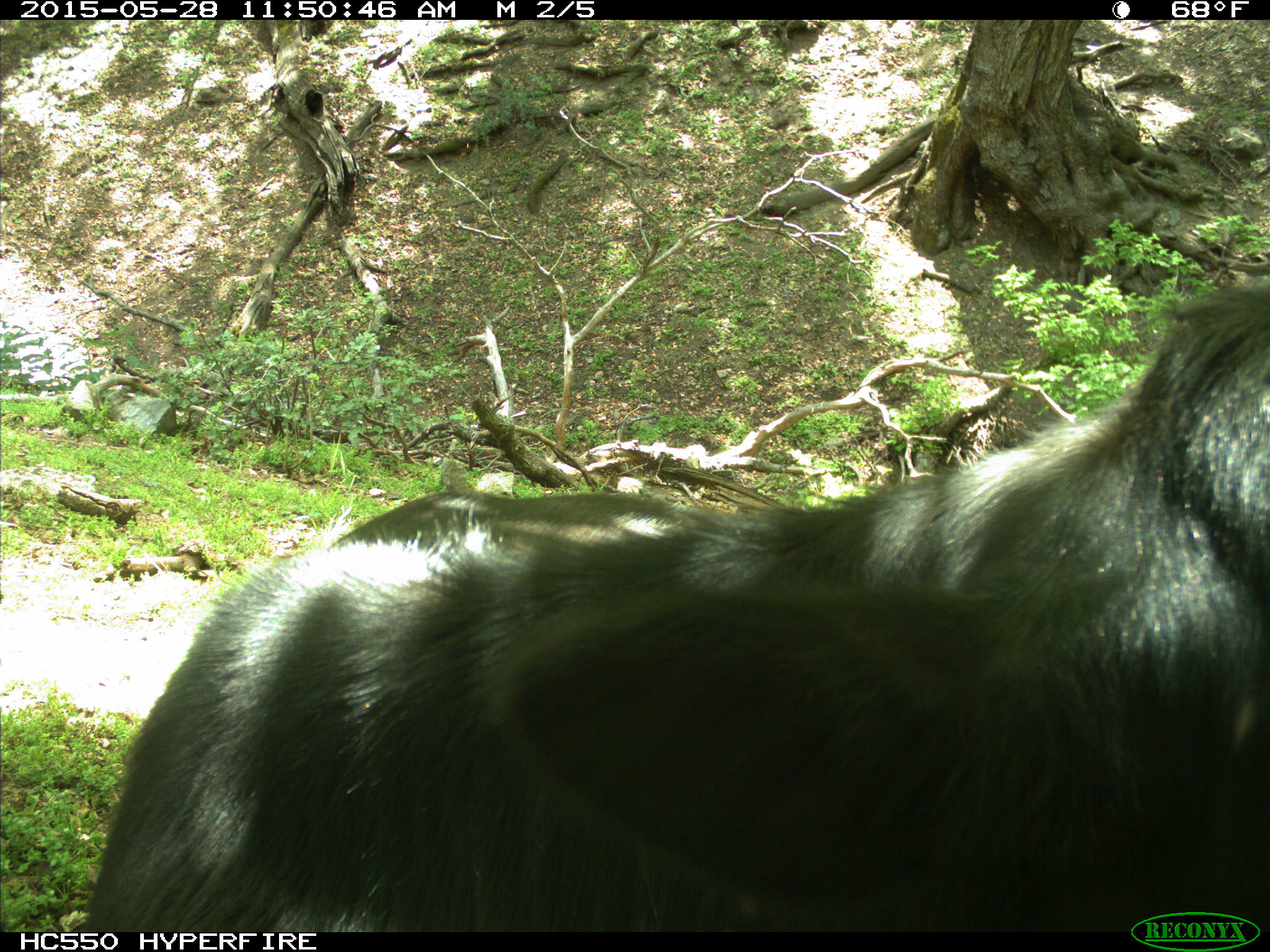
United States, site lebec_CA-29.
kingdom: Animalia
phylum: Chordata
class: Mammalia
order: Artiodactyla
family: Bovidae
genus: Bos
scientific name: Bos taurus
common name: domestic cow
Bos taurus (domestic cow).